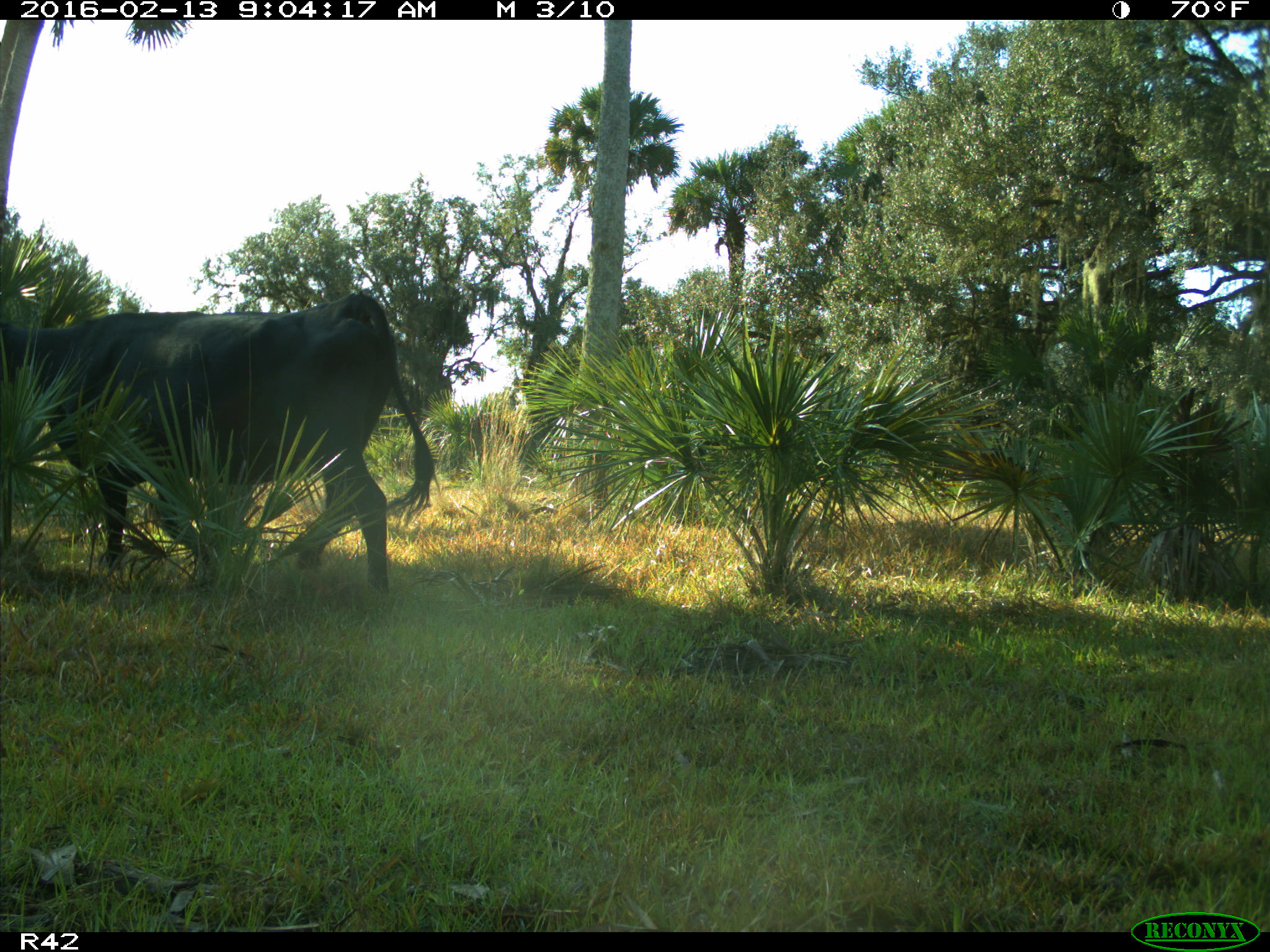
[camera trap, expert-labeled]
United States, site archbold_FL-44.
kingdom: Animalia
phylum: Chordata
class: Mammalia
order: Artiodactyla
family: Bovidae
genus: Bos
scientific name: Bos taurus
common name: domestic cow